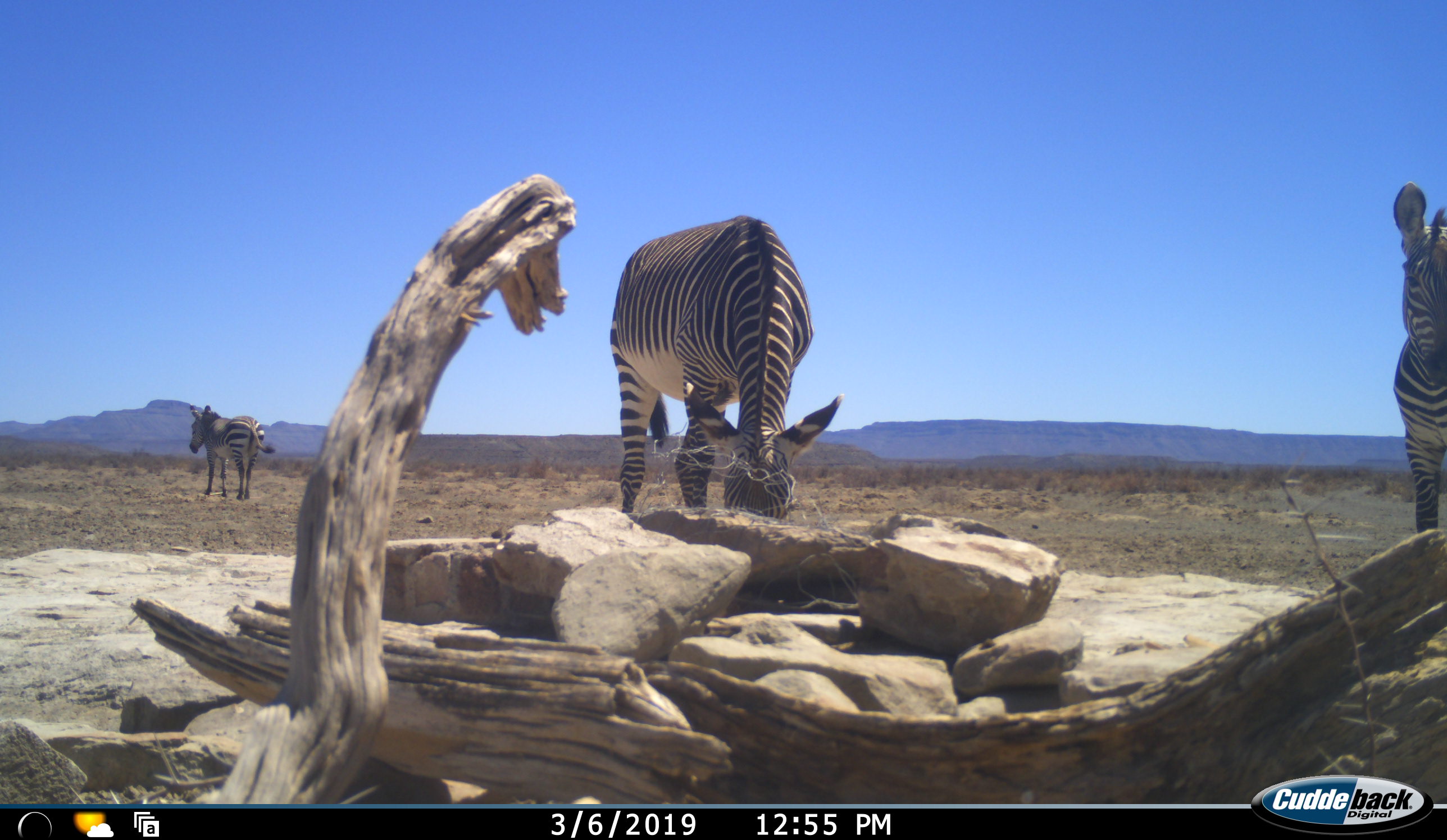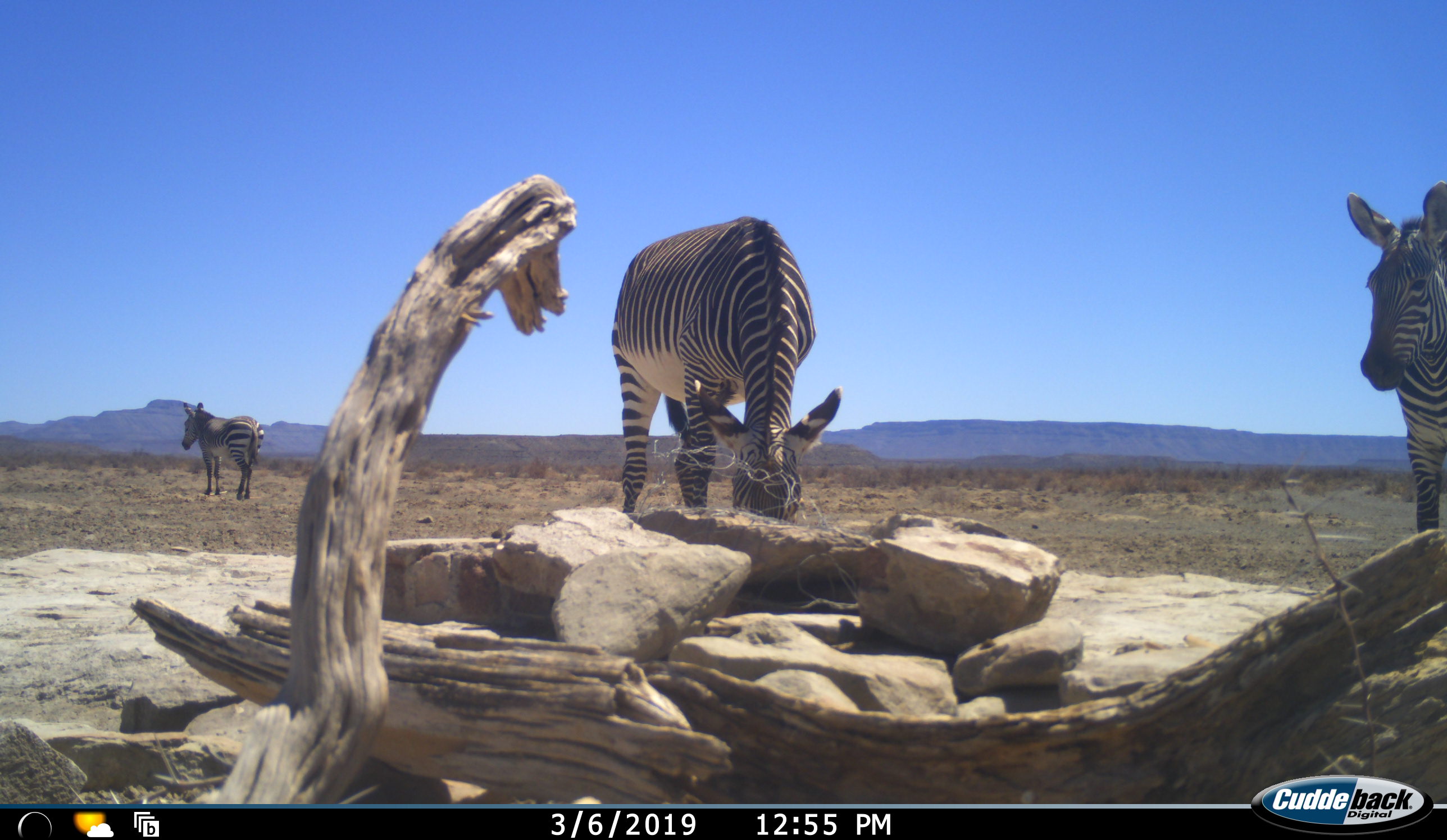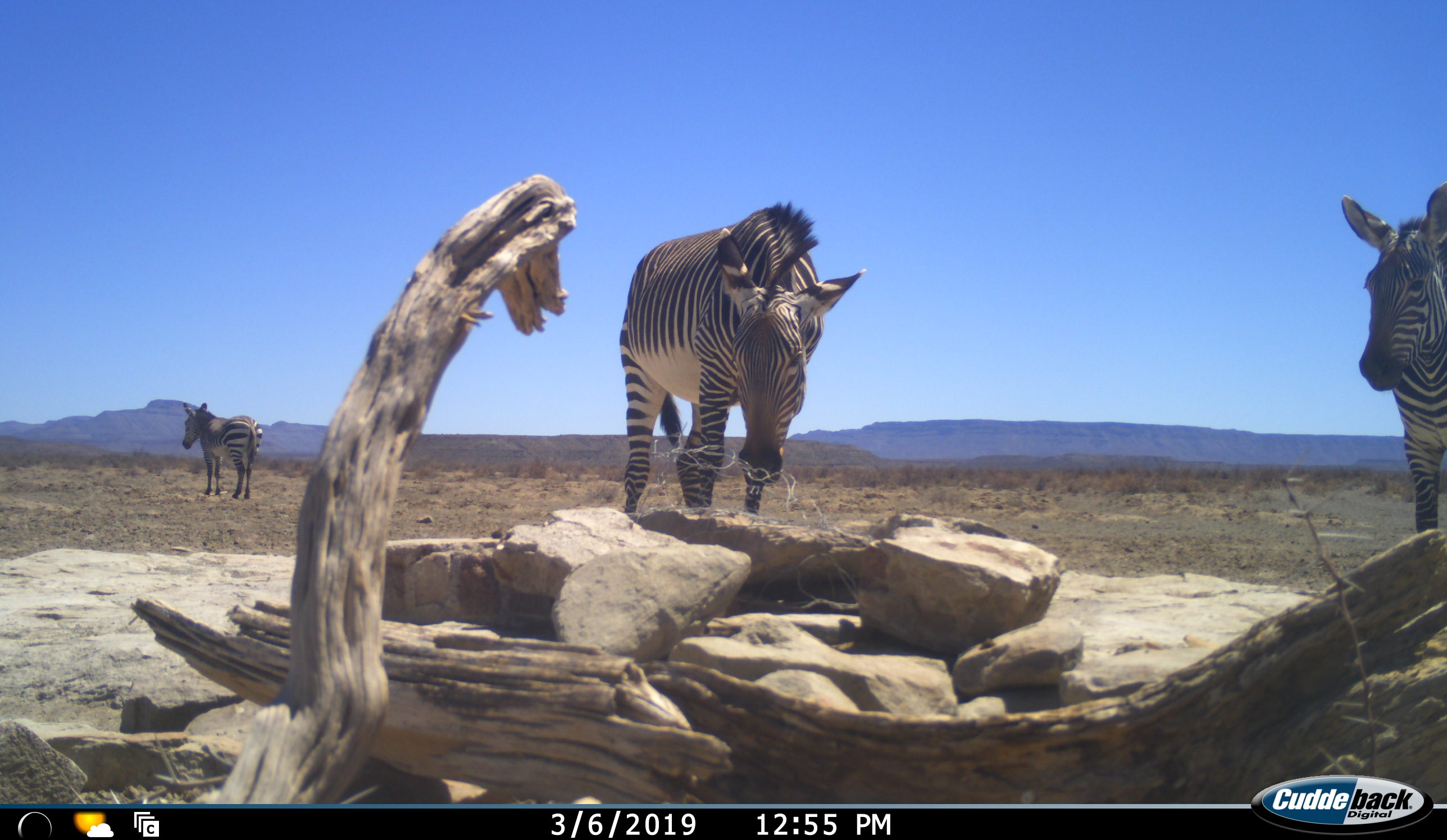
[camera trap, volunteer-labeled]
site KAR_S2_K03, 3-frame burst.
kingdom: Animalia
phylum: Chordata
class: Mammalia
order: Perissodactyla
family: Equidae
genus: Equus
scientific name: Equus zebra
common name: mountain zebra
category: zebramountain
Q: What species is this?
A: Zebramountain (mountain zebra) (Equus zebra).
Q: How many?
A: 3.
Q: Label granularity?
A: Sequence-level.